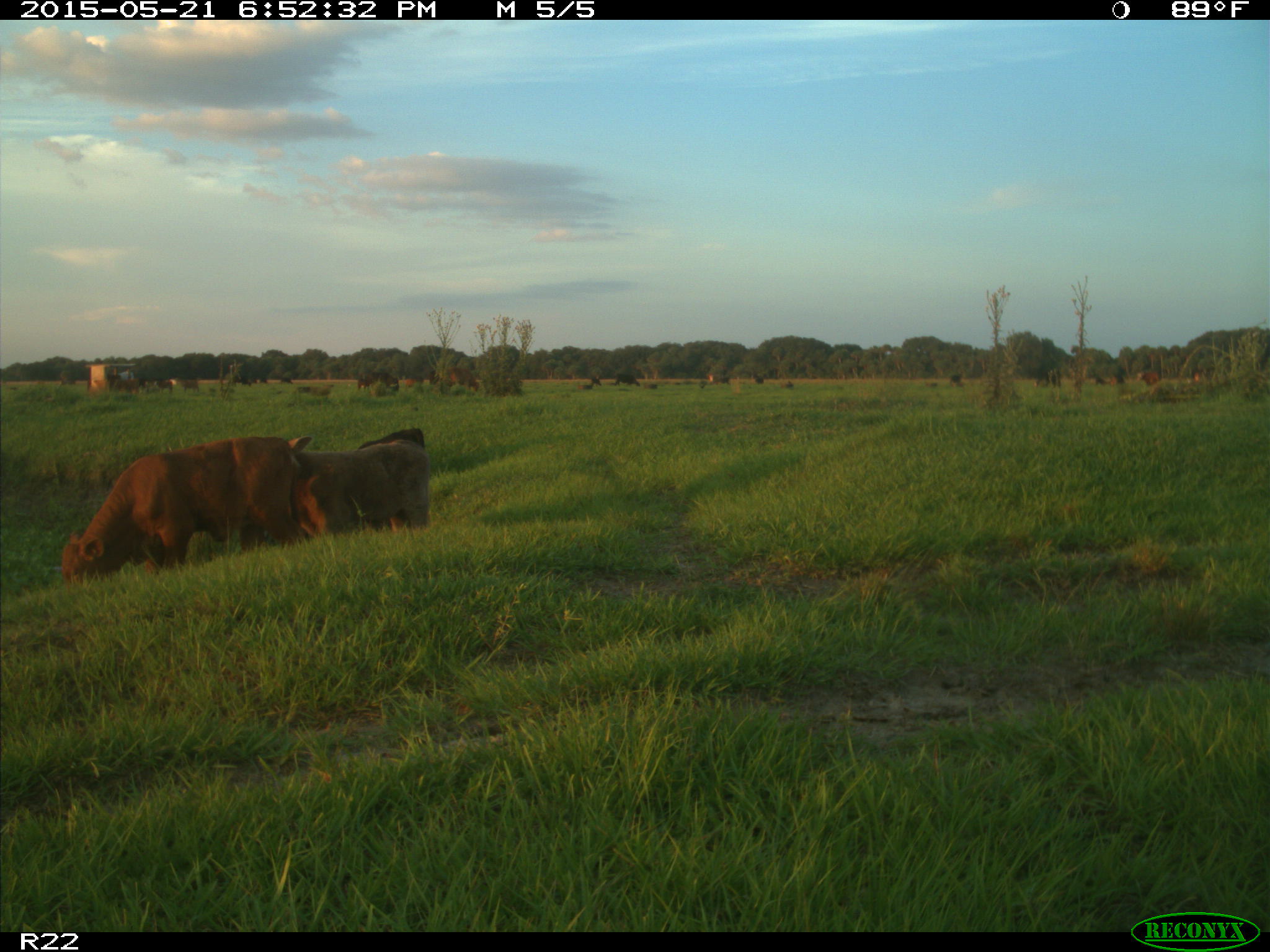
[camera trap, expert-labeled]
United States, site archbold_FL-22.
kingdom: Animalia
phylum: Chordata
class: Mammalia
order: Artiodactyla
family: Bovidae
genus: Bos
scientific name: Bos taurus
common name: domestic cow